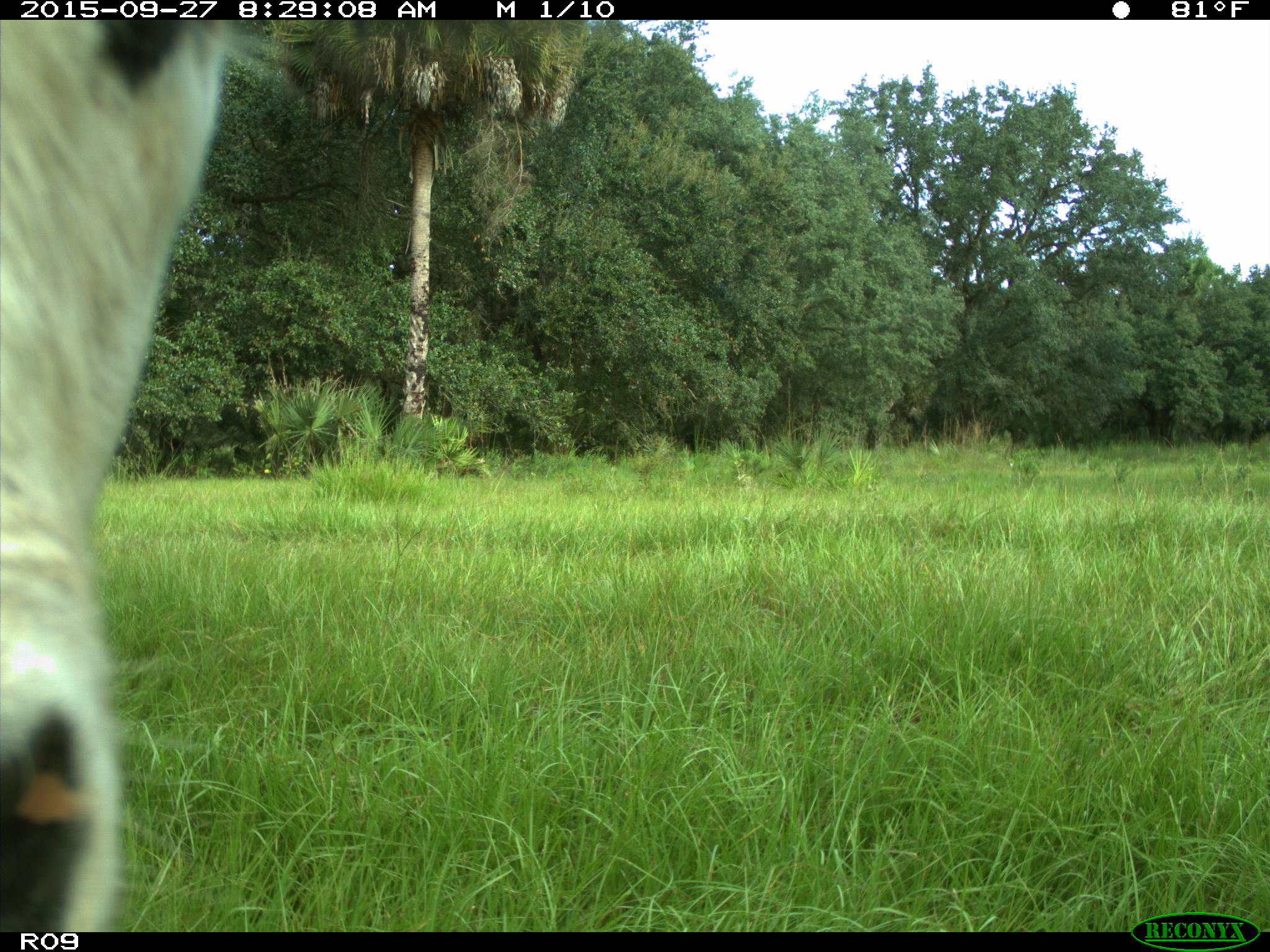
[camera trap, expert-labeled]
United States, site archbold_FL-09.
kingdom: Animalia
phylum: Chordata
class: Mammalia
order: Artiodactyla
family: Bovidae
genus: Bos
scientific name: Bos taurus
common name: domestic cow